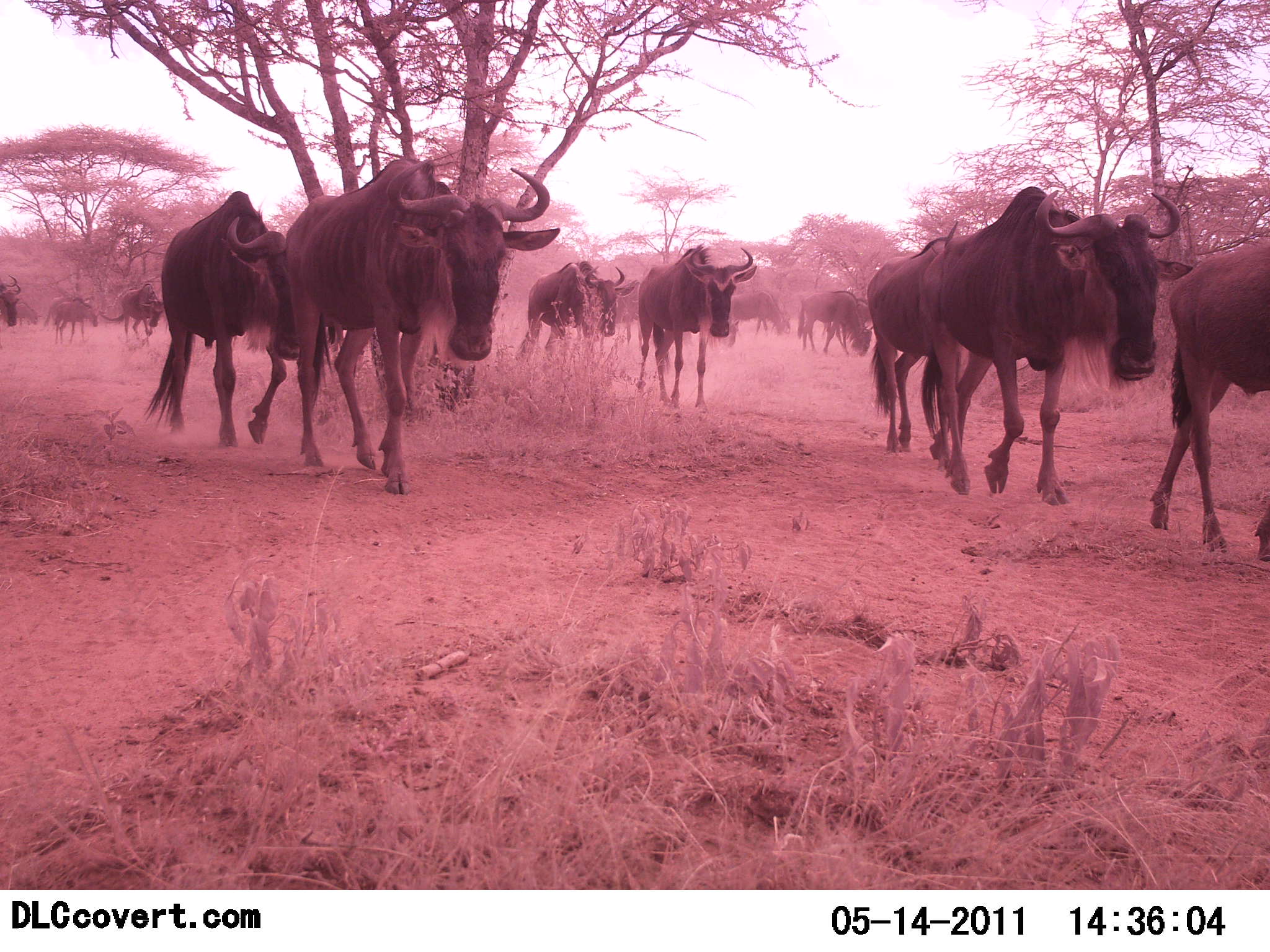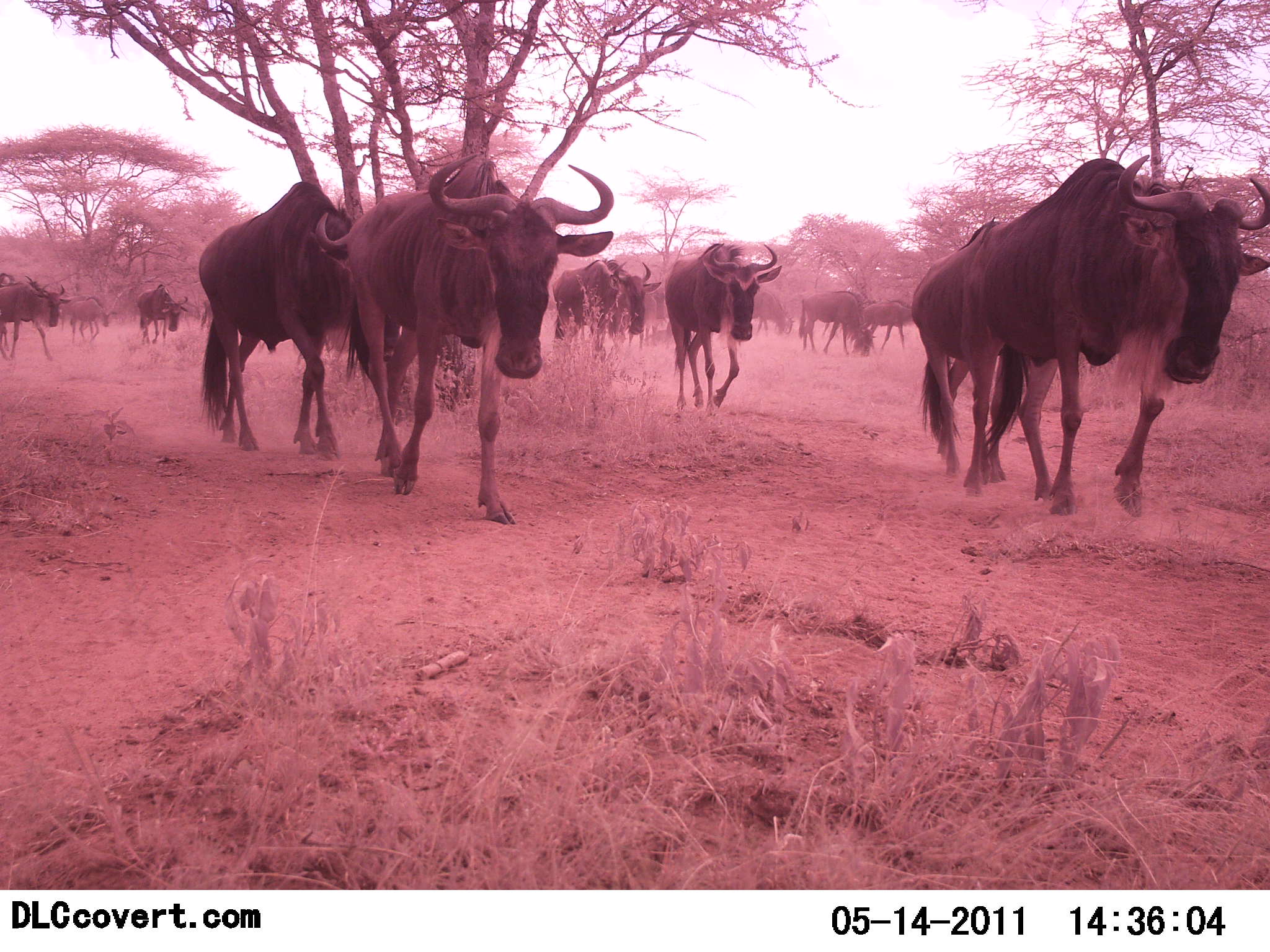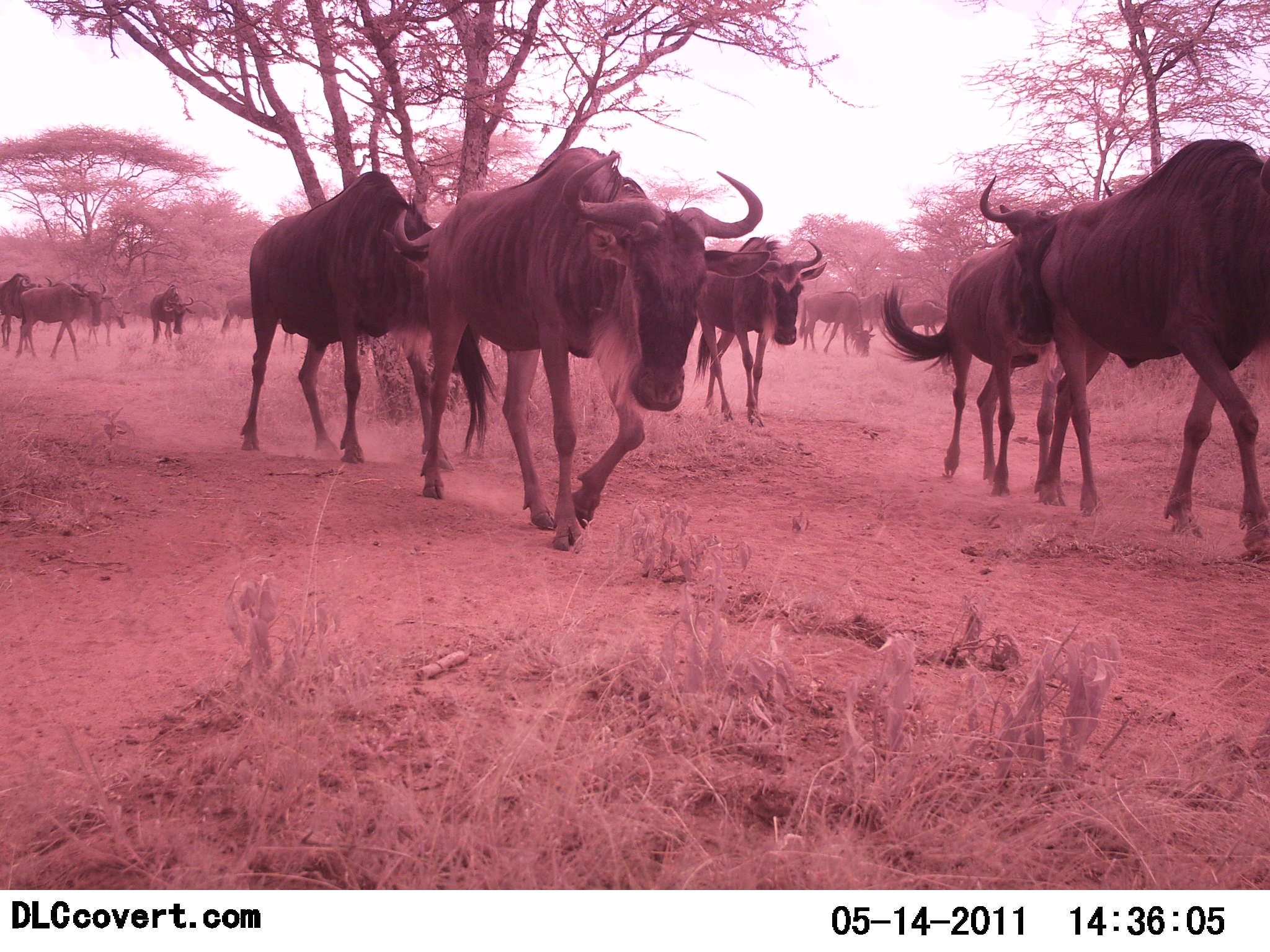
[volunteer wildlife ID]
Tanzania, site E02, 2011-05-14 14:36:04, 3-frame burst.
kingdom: Animalia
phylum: Chordata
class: Mammalia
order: Artiodactyla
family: Bovidae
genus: Connochaetes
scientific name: Connochaetes taurinus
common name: blue wildebeest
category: wildebeest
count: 11-50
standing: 15%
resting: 0%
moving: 92%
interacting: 8%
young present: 0%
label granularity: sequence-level